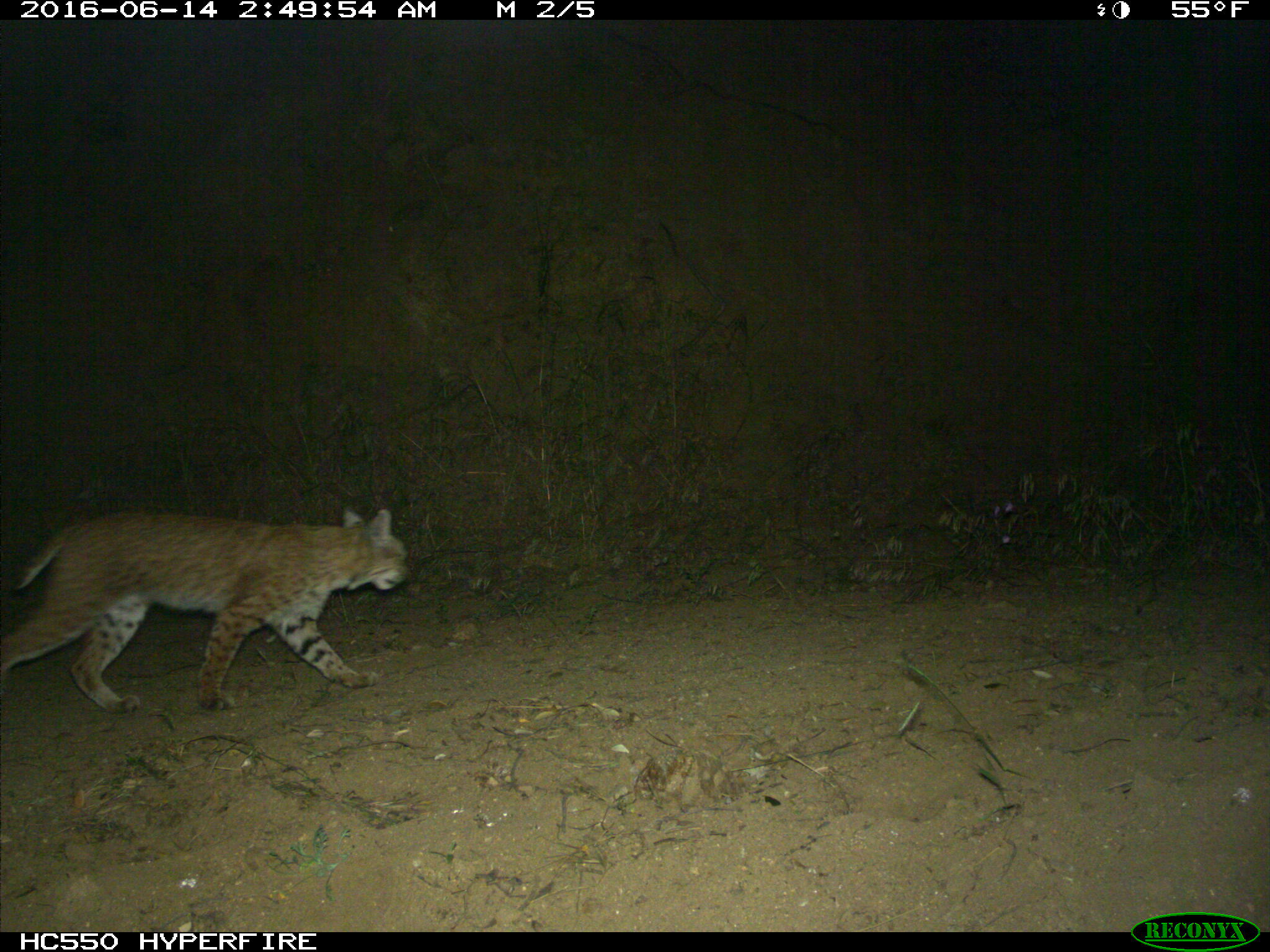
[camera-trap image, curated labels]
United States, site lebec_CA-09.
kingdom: Animalia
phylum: Chordata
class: Mammalia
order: Carnivora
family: Felidae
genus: Lynx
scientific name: Lynx rufus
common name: bobcat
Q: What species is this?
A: Lynx rufus (bobcat).